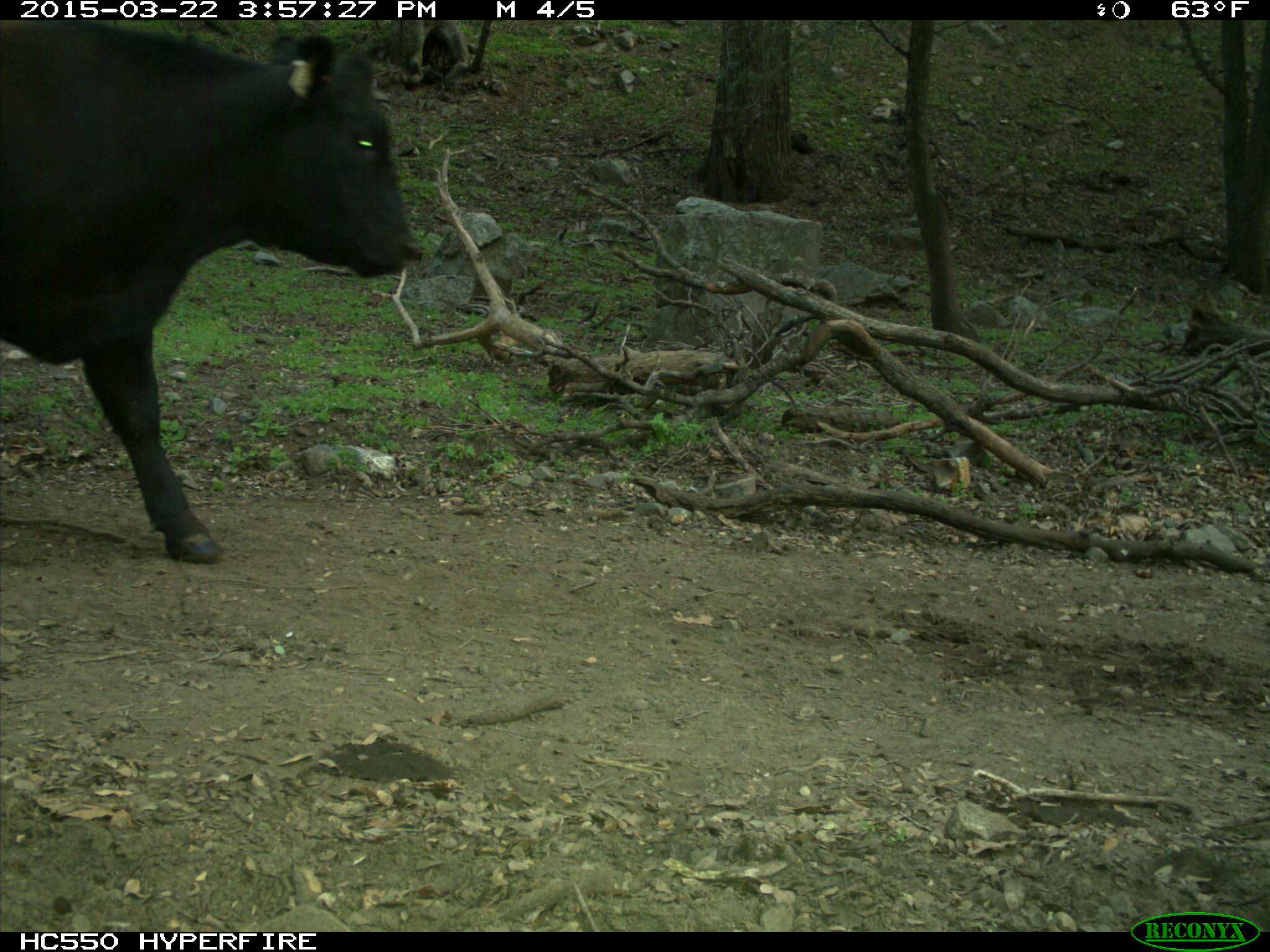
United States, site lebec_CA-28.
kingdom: Animalia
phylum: Chordata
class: Mammalia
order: Artiodactyla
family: Bovidae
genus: Bos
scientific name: Bos taurus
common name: domestic cow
Bos taurus (domestic cow).